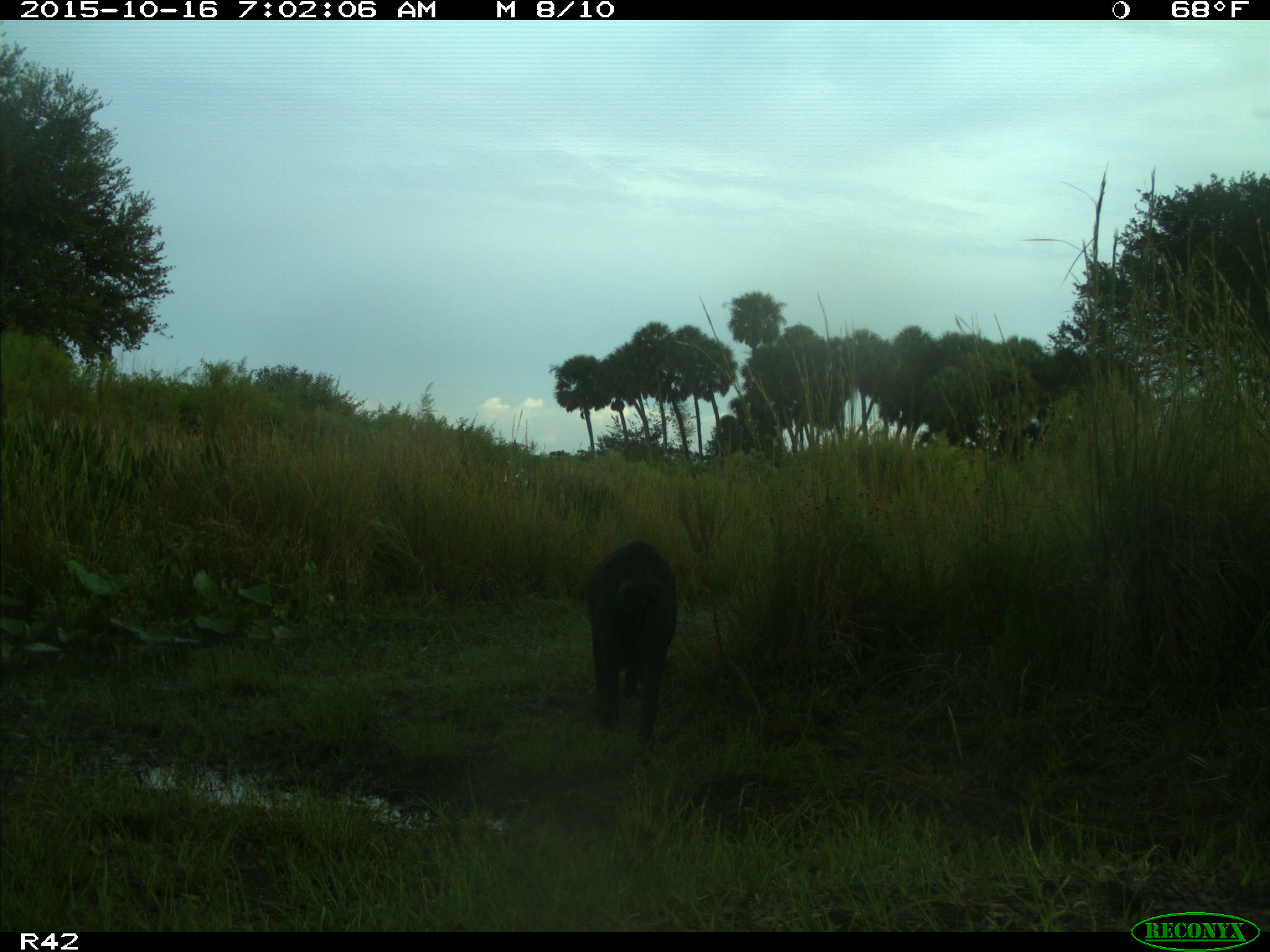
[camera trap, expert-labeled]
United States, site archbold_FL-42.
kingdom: Animalia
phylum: Chordata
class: Mammalia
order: Artiodactyla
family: Suidae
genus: Sus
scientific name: Sus scrofa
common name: wild boar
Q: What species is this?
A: Sus scrofa (wild boar).